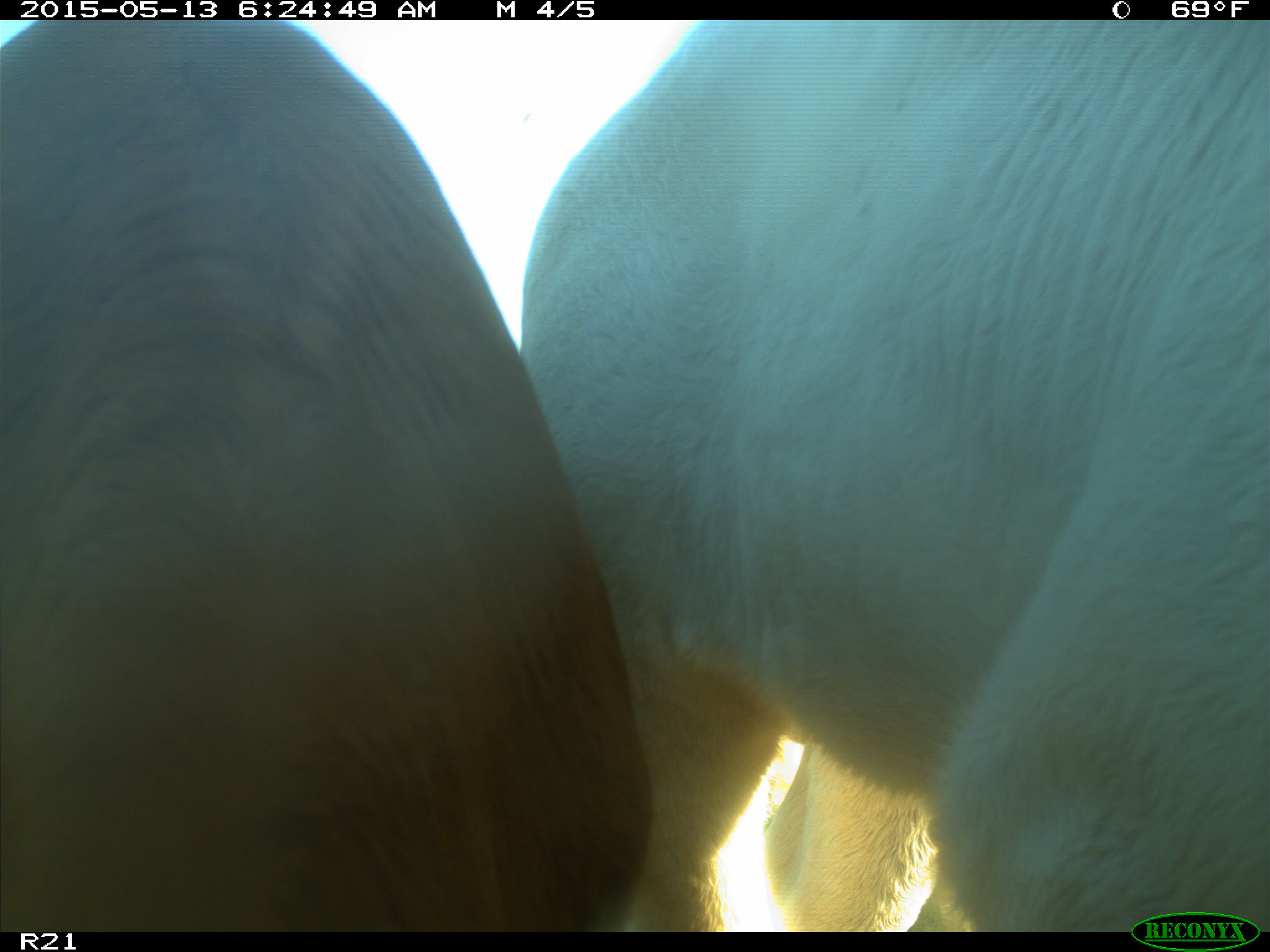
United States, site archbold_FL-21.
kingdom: Animalia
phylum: Chordata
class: Mammalia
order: Artiodactyla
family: Bovidae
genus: Bos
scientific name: Bos taurus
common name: domestic cow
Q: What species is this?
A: Bos taurus (domestic cow).